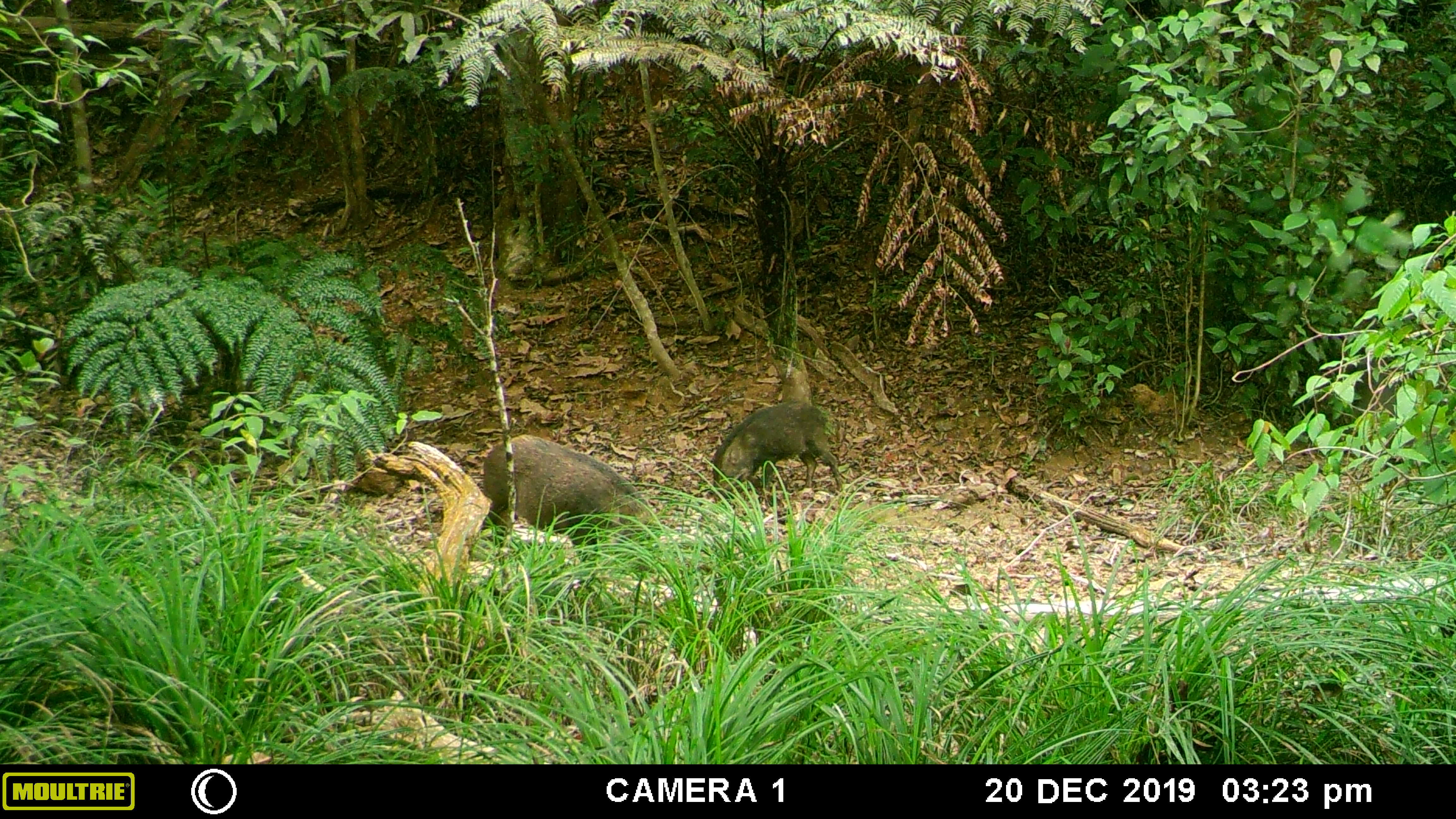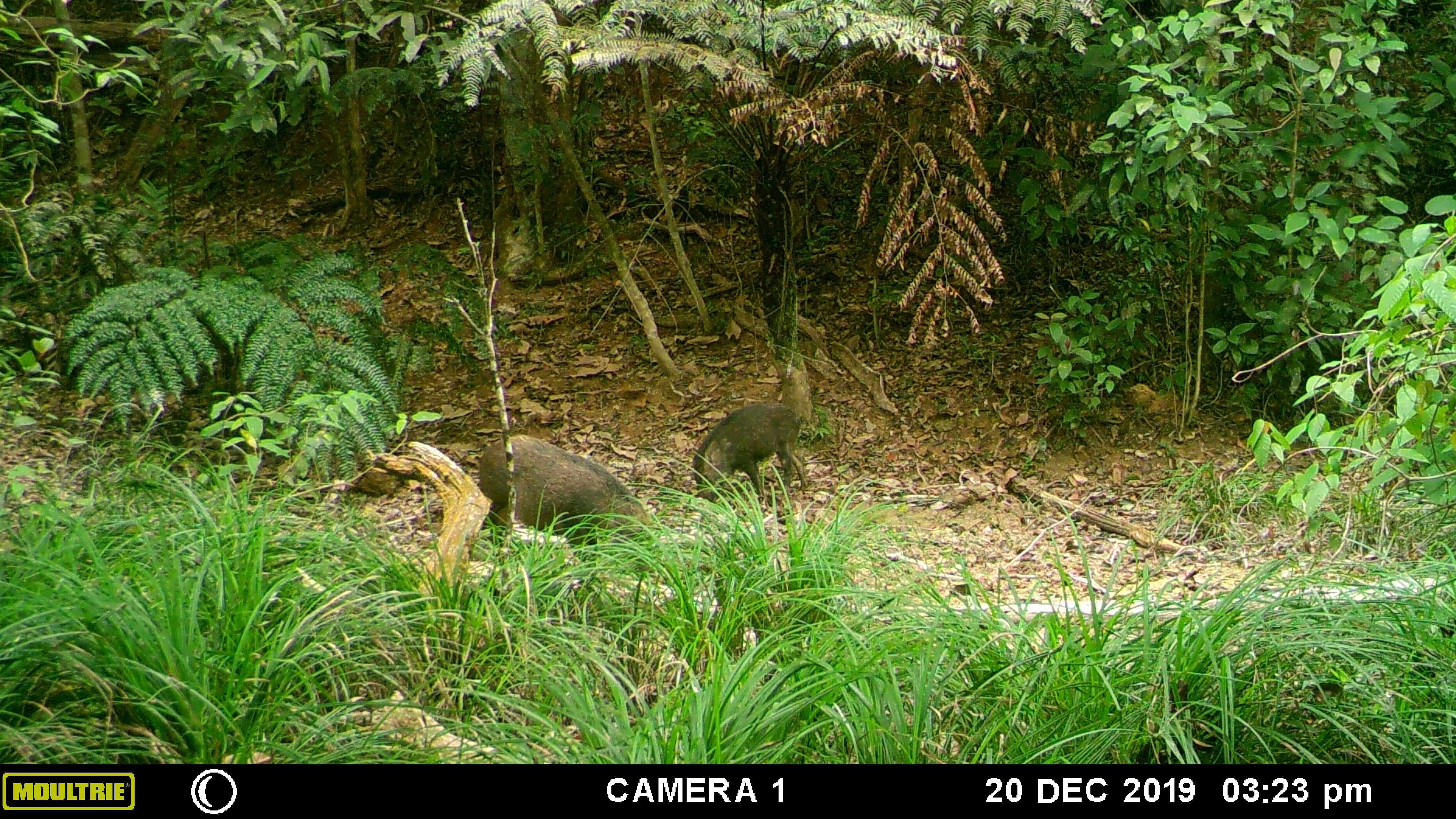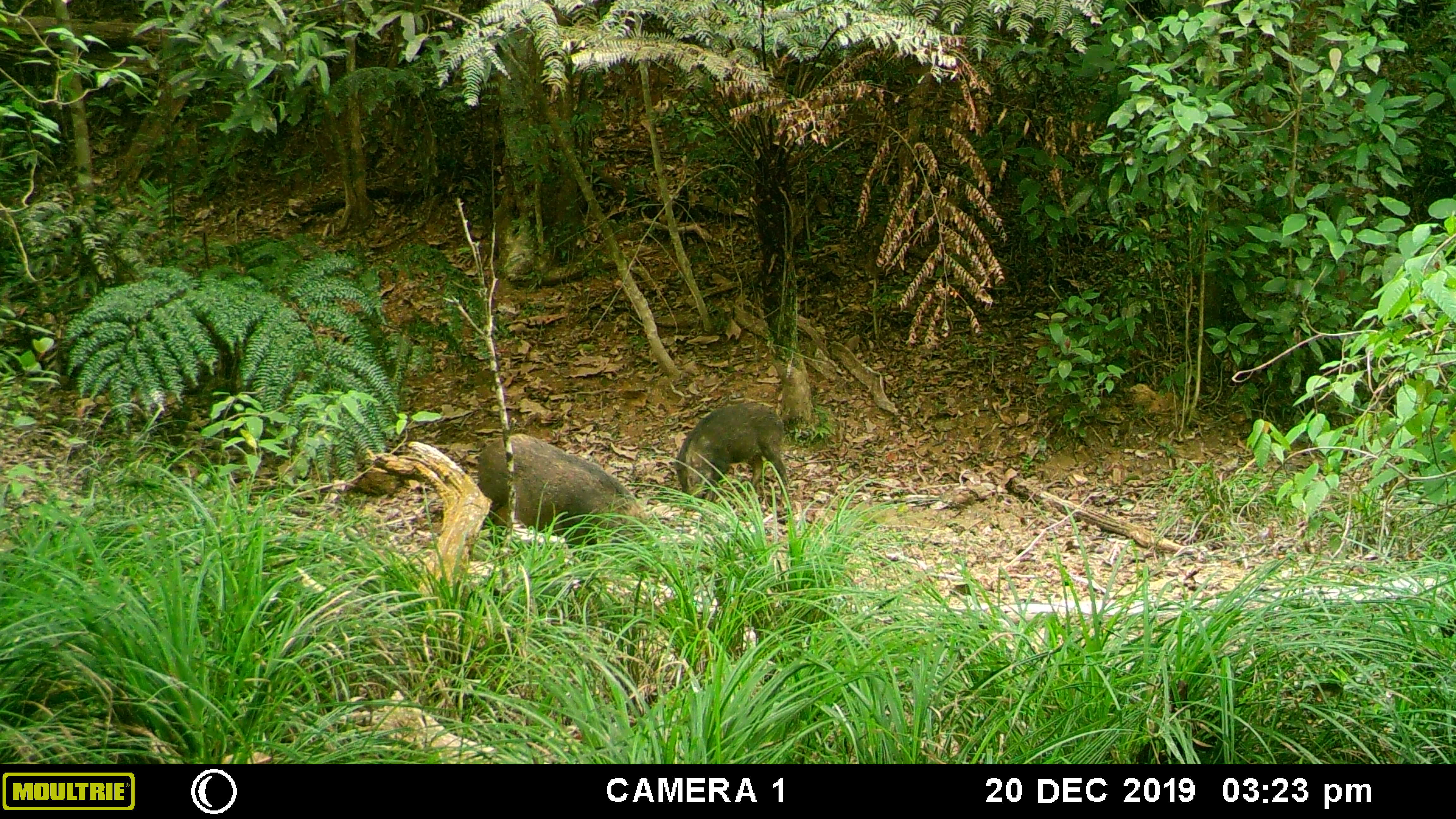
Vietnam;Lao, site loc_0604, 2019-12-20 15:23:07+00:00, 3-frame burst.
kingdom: Animalia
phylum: Chordata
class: Mammalia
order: Artiodactyla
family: Suidae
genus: Sus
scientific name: Sus scrofa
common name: eurasian wild pig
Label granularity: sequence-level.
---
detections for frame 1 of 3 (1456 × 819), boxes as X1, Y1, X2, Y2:
eurasian wild pig: 481, 433, 663, 575; 710, 400, 844, 503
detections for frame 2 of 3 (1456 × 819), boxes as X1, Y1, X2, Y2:
eurasian wild pig: 477, 433, 656, 573; 692, 405, 807, 502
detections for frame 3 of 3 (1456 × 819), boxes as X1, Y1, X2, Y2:
eurasian wild pig: 477, 432, 656, 580; 674, 402, 790, 508